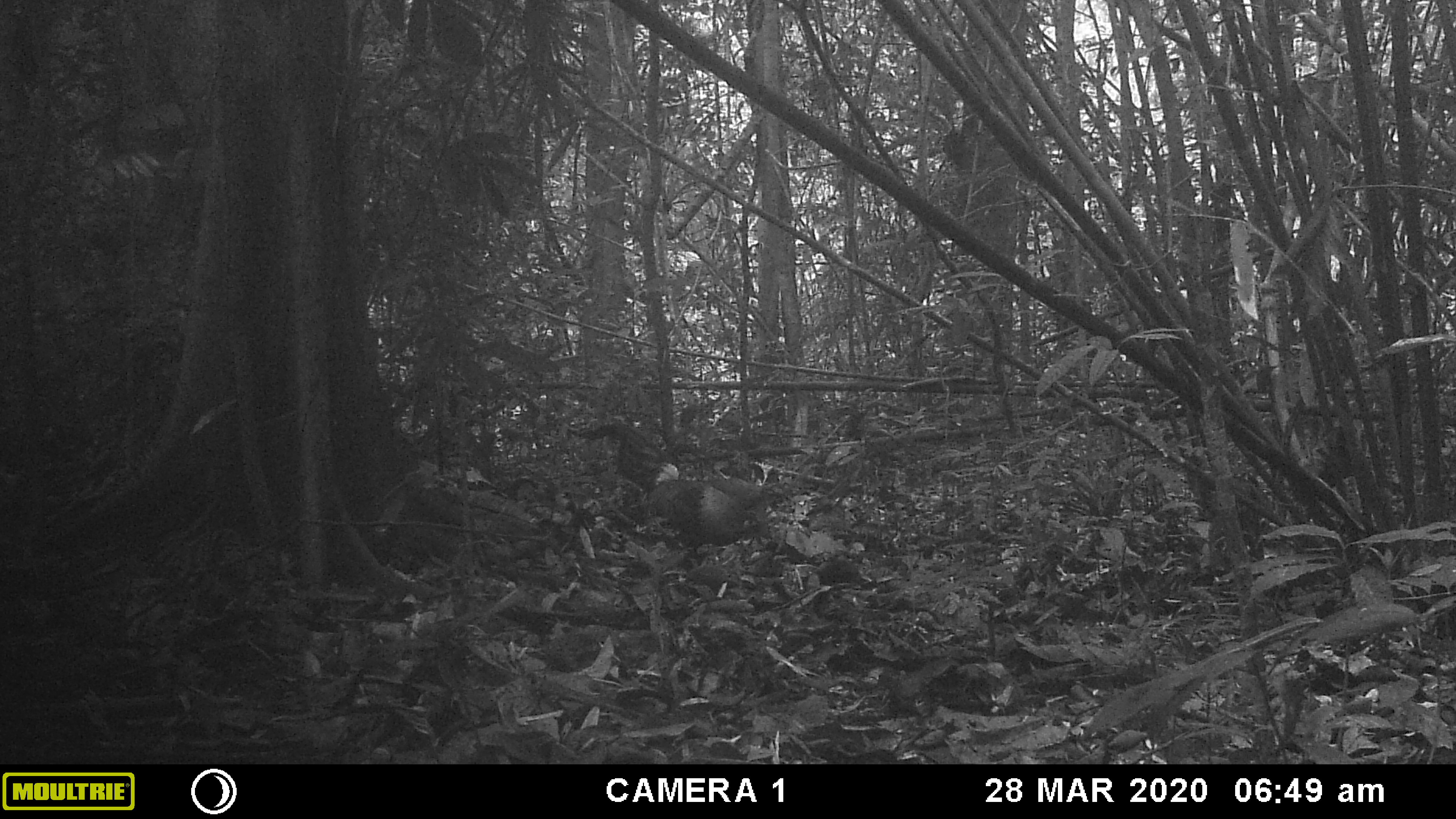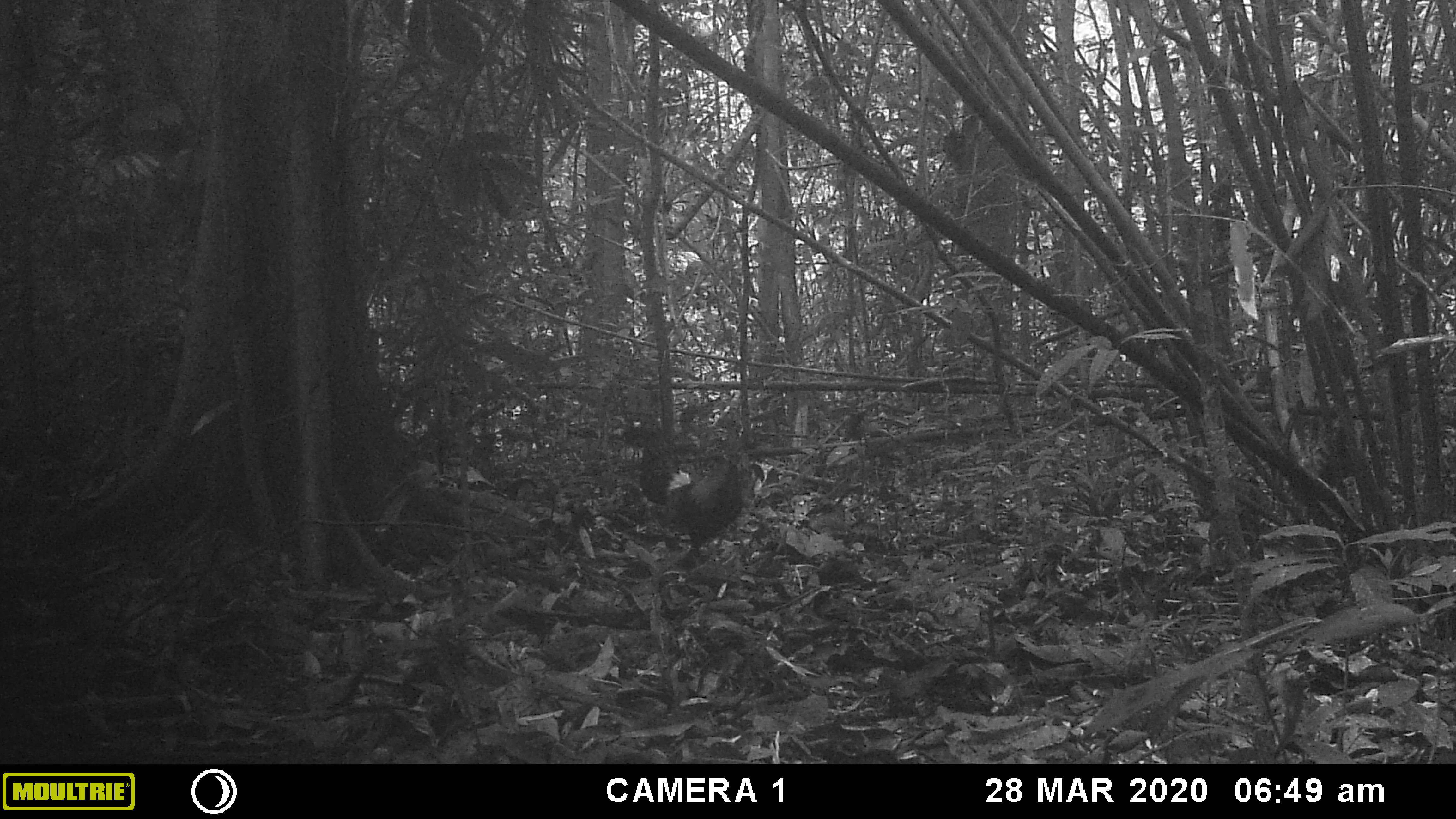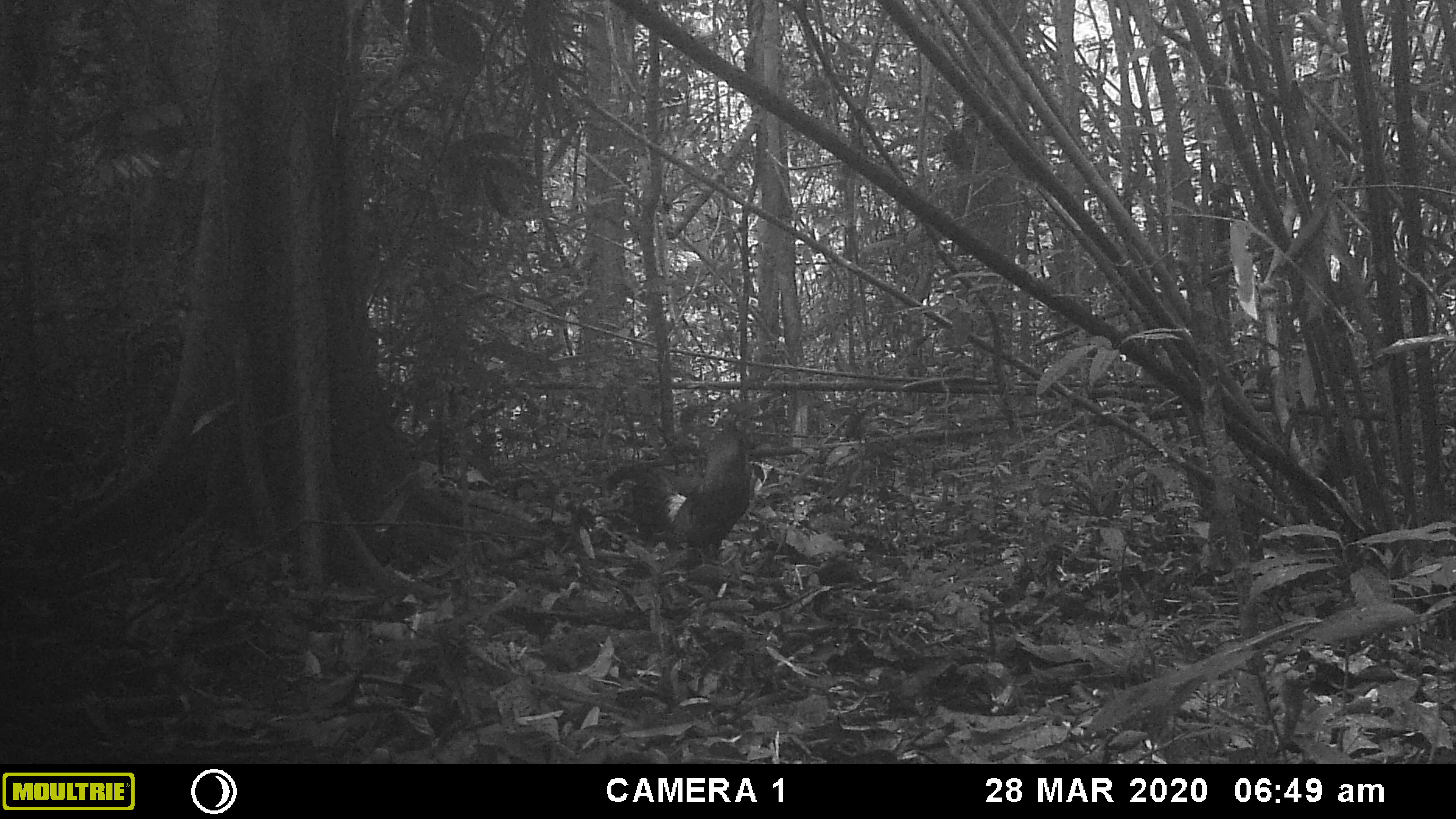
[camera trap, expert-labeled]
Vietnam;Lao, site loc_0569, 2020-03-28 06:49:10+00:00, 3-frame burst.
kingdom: Animalia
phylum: Chordata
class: Aves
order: Galliformes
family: Phasianidae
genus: Gallus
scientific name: Gallus gallus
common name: red junglefowl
Red junglefowl (Gallus gallus). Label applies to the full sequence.